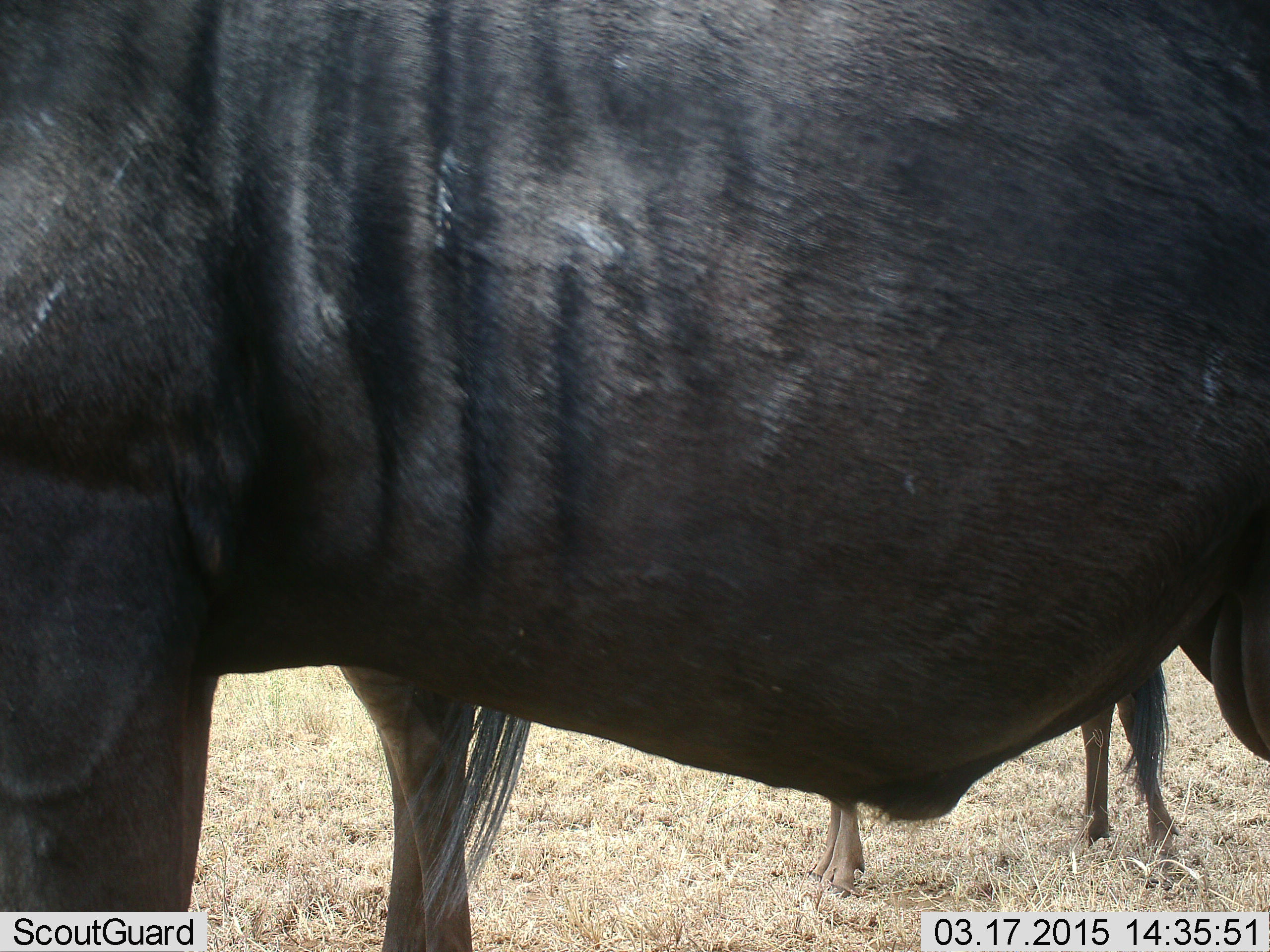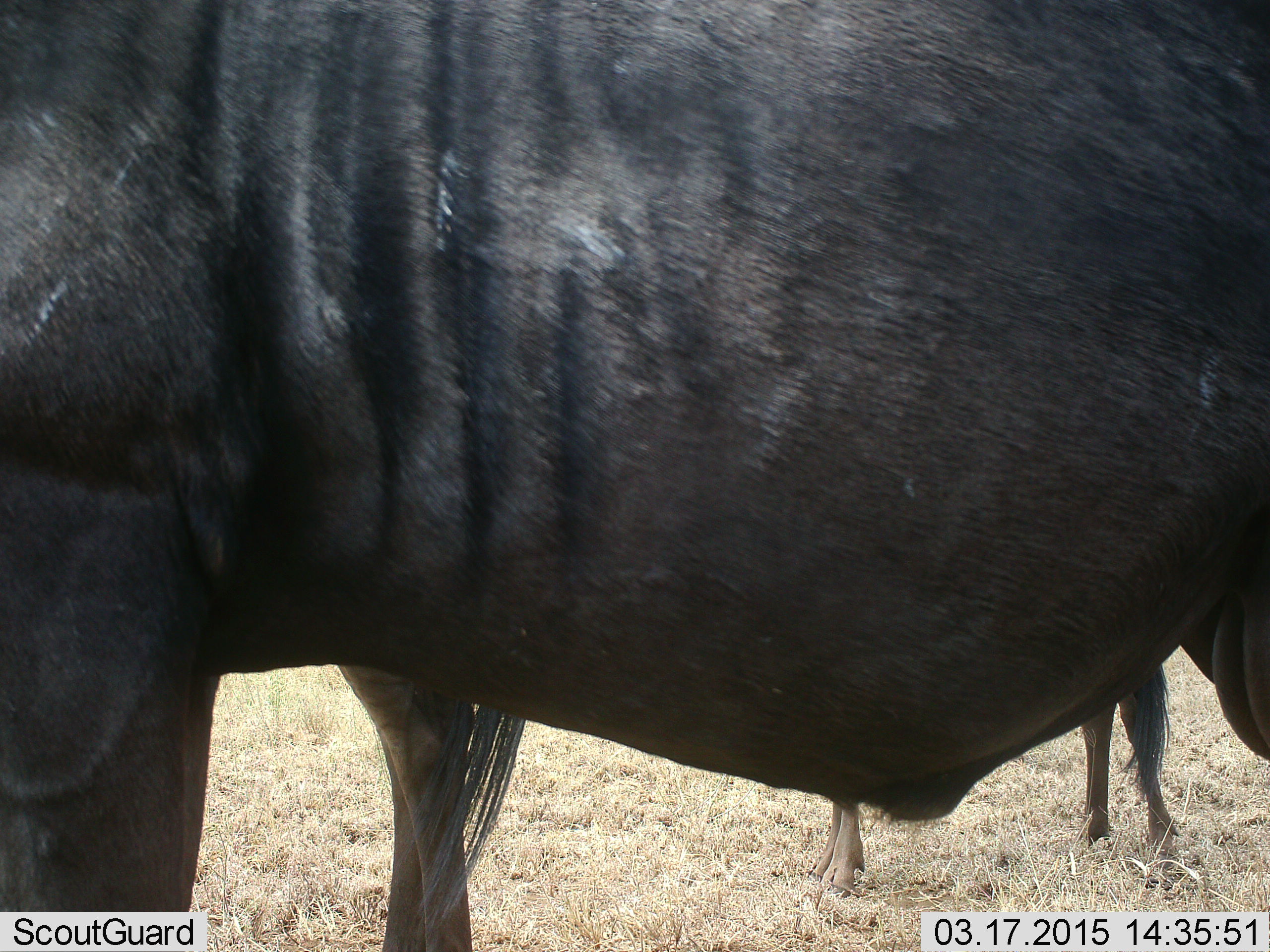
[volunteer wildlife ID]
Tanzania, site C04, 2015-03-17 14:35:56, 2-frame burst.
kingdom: Animalia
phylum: Chordata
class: Mammalia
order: Artiodactyla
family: Bovidae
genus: Connochaetes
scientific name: Connochaetes taurinus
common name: blue wildebeest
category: wildebeest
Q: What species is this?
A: Wildebeest (blue wildebeest) (Connochaetes taurinus).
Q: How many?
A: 2.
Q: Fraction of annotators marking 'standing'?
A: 100%.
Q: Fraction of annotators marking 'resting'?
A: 0%.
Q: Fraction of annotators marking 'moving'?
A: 10%.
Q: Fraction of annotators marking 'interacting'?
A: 0%.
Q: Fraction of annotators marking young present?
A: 30%.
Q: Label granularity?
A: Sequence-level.